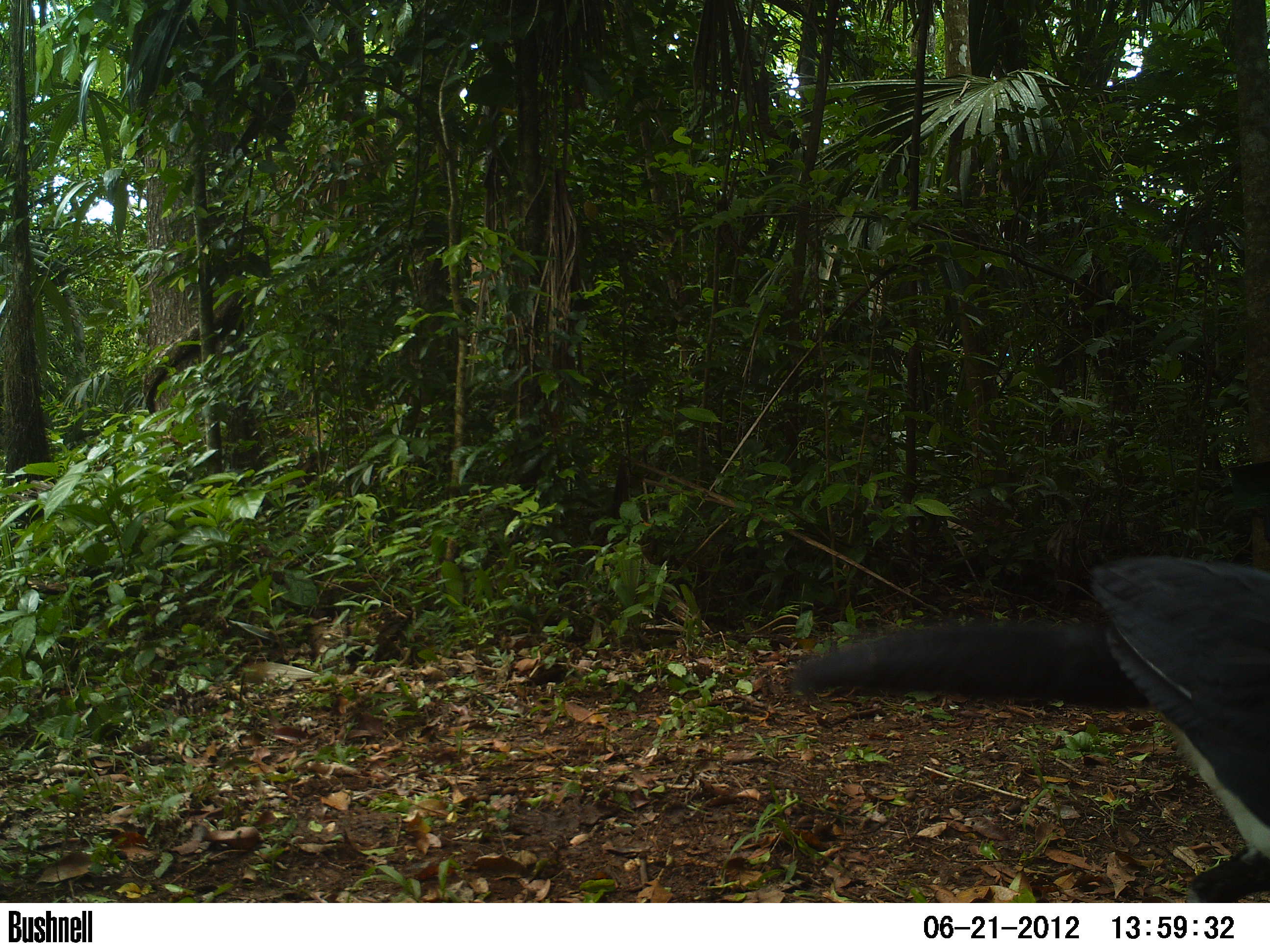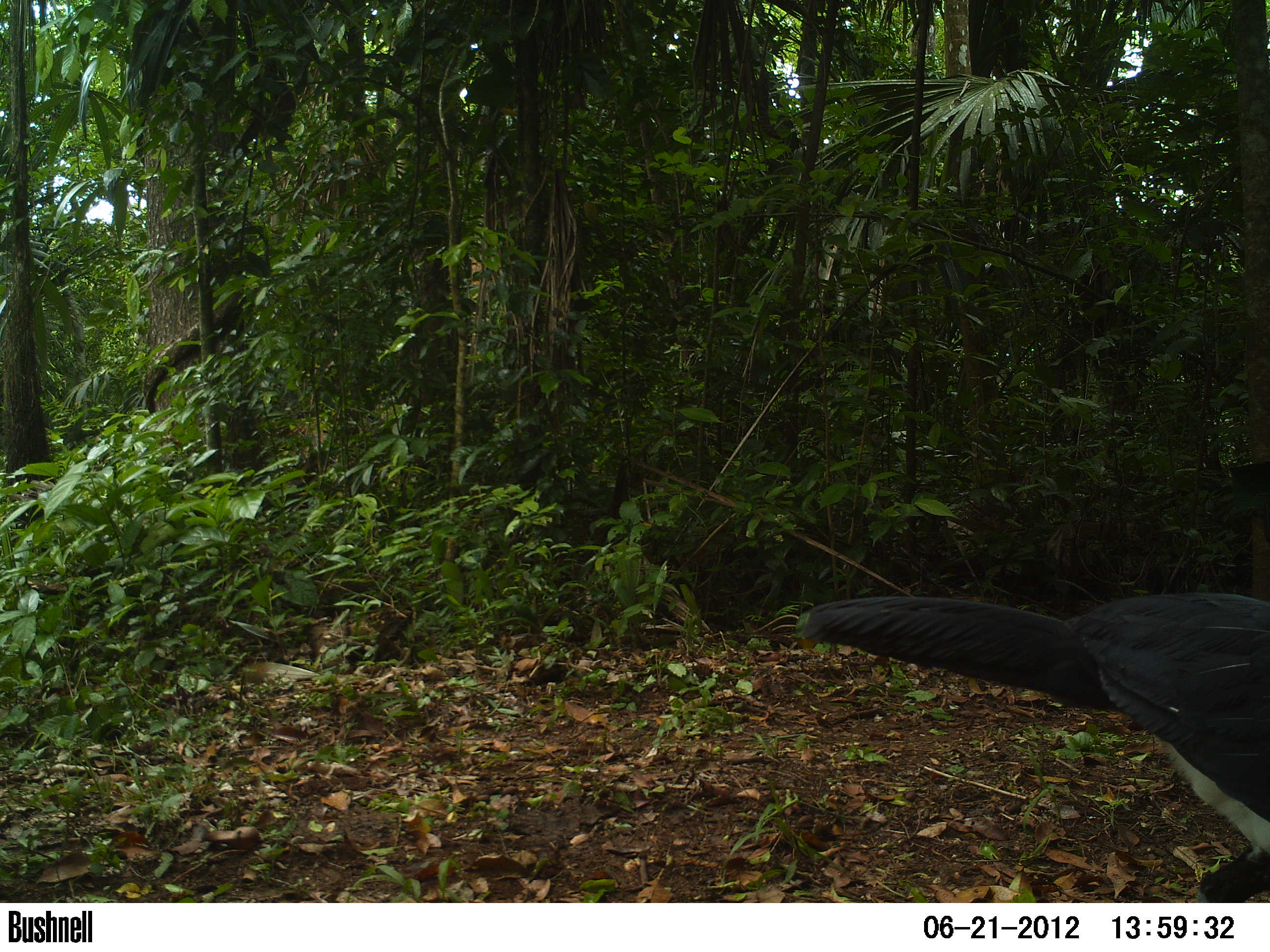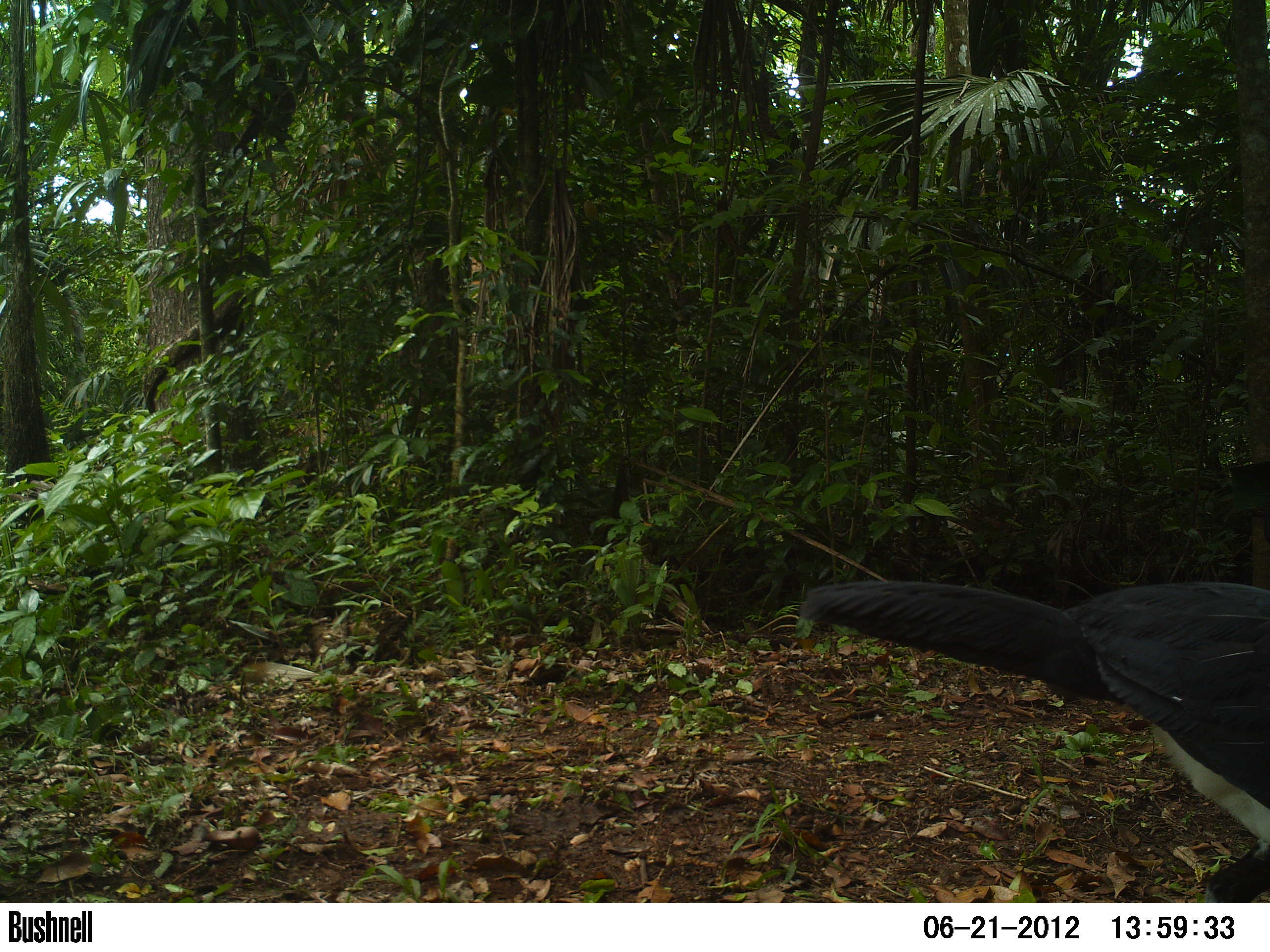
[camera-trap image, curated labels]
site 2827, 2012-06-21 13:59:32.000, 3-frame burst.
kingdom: Animalia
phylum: Chordata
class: Aves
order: Galliformes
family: Cracidae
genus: Crax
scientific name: Crax rubra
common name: great curassow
Crax rubra (great curassow), count 1, age adult, sex male.